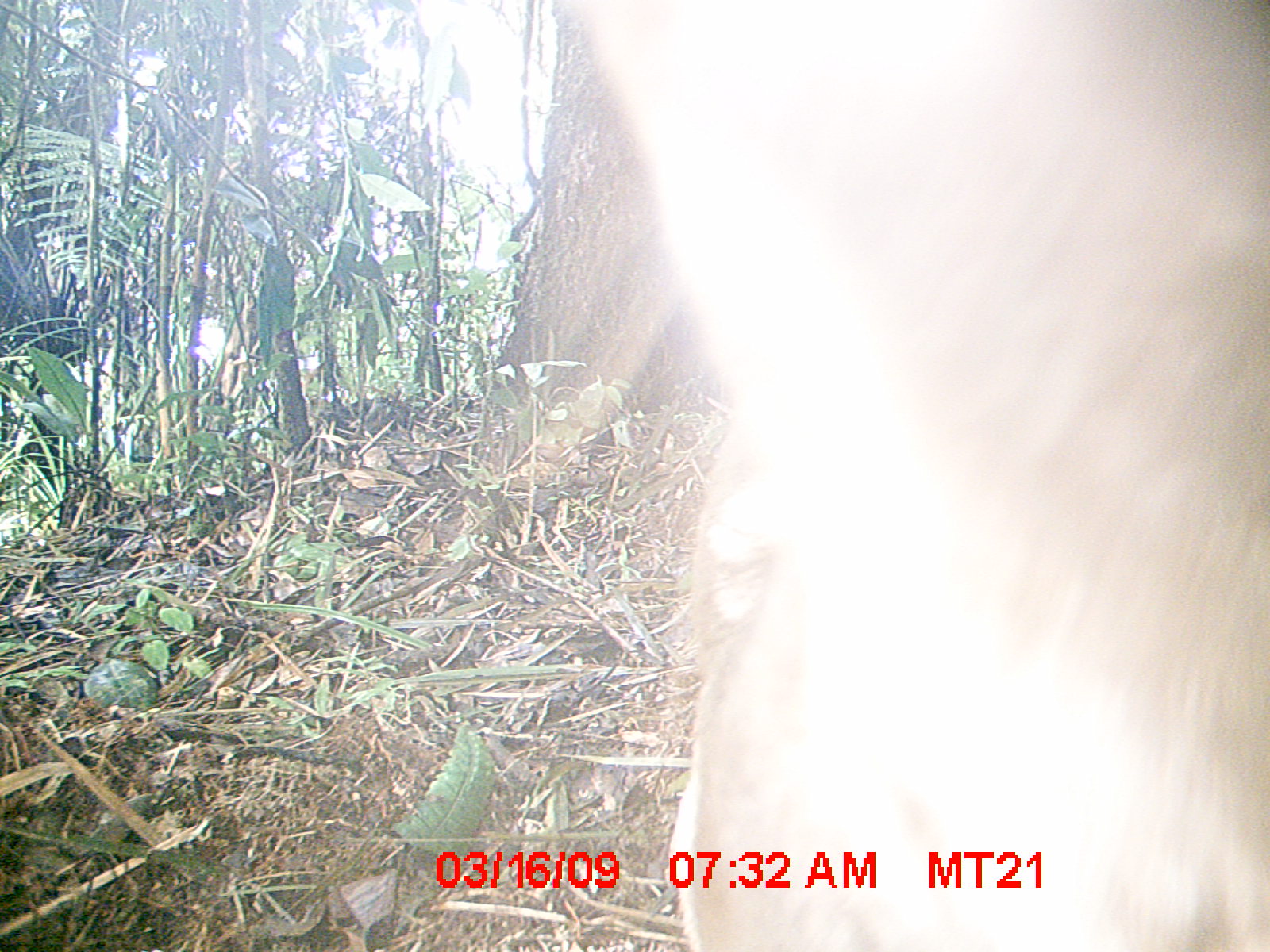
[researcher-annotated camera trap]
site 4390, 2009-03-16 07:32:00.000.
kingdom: Animalia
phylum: Chordata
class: Mammalia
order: Carnivora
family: Eupleridae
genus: Cryptoprocta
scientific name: Cryptoprocta ferox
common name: fossa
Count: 1.